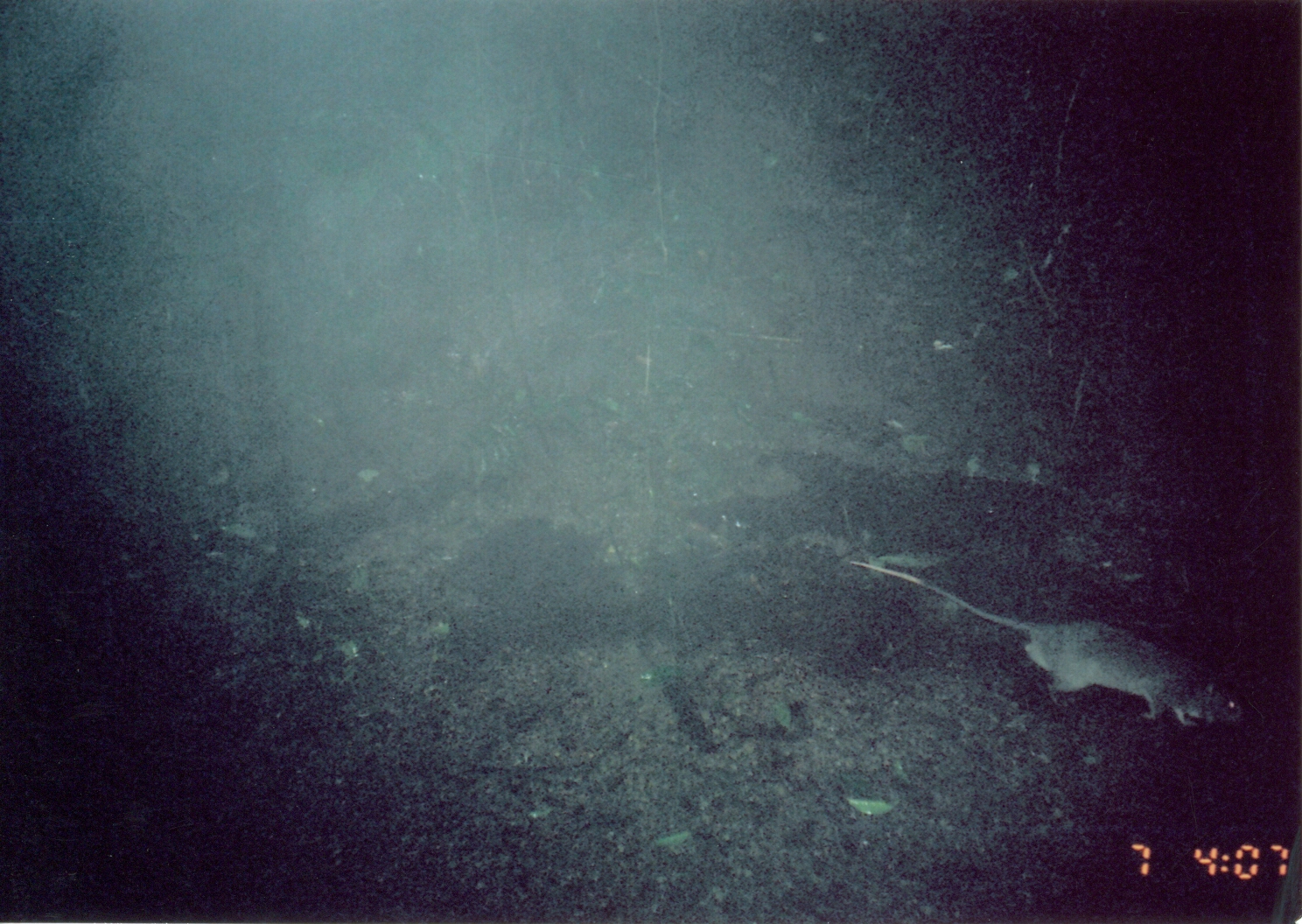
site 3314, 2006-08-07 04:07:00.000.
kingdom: Animalia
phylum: Chordata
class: Mammalia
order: Rodentia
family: Nesomyidae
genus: Cricetomys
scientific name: Cricetomys gambianus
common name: african giant pouched rat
Cricetomys gambianus (african giant pouched rat), count 1.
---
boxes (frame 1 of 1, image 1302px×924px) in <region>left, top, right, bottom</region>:
cricetomys gambianus: <region>846, 556, 1248, 733</region>